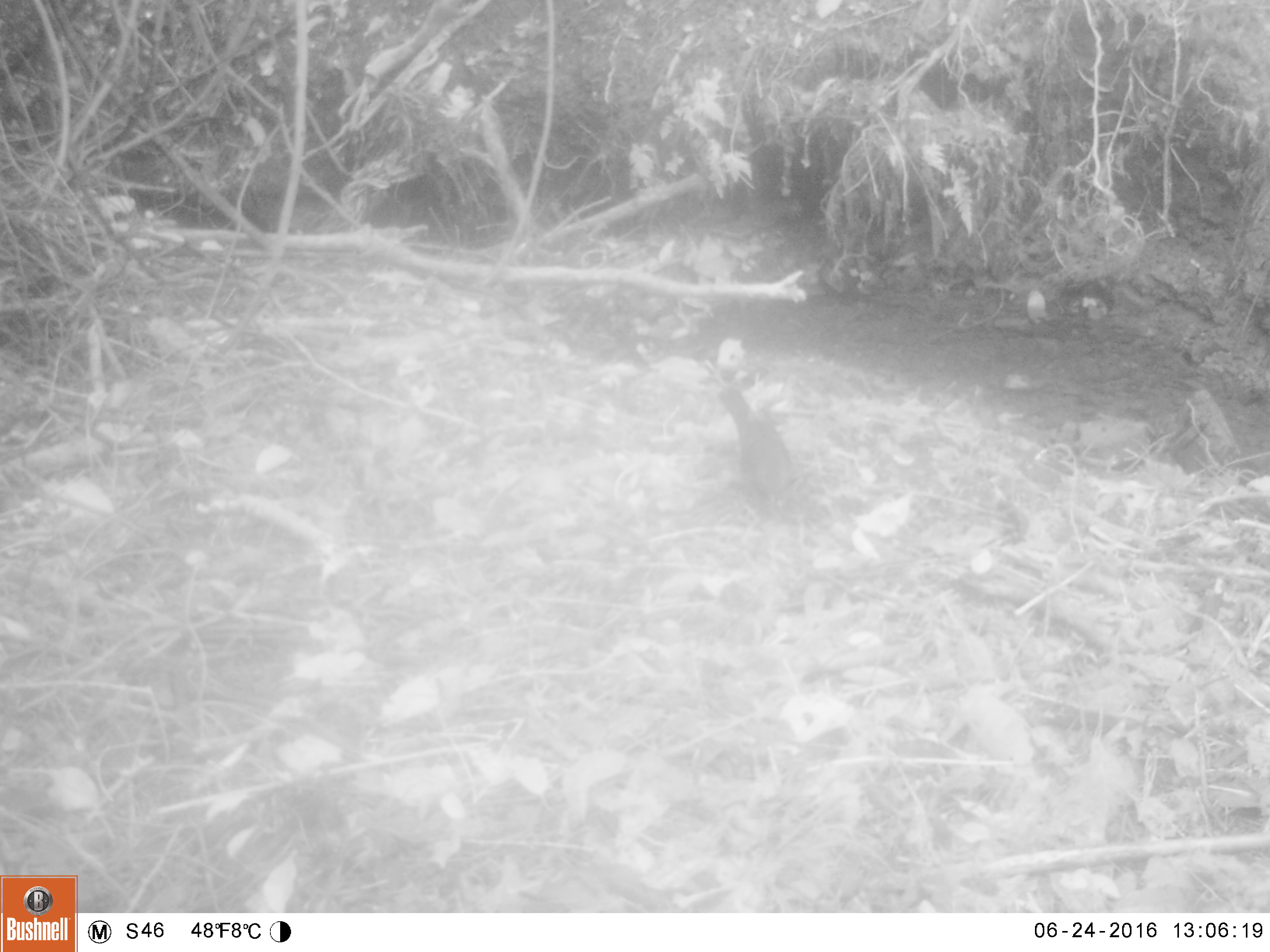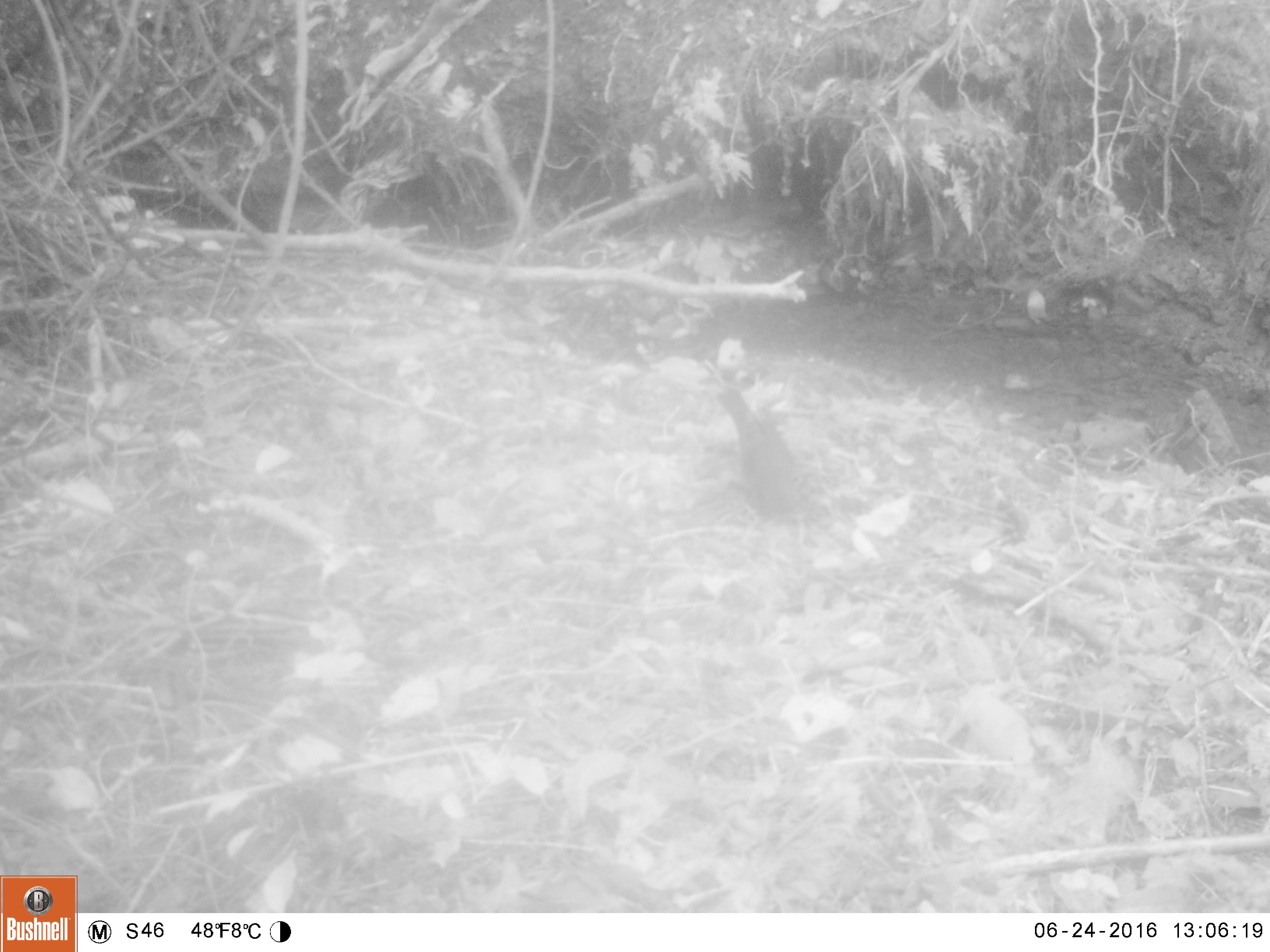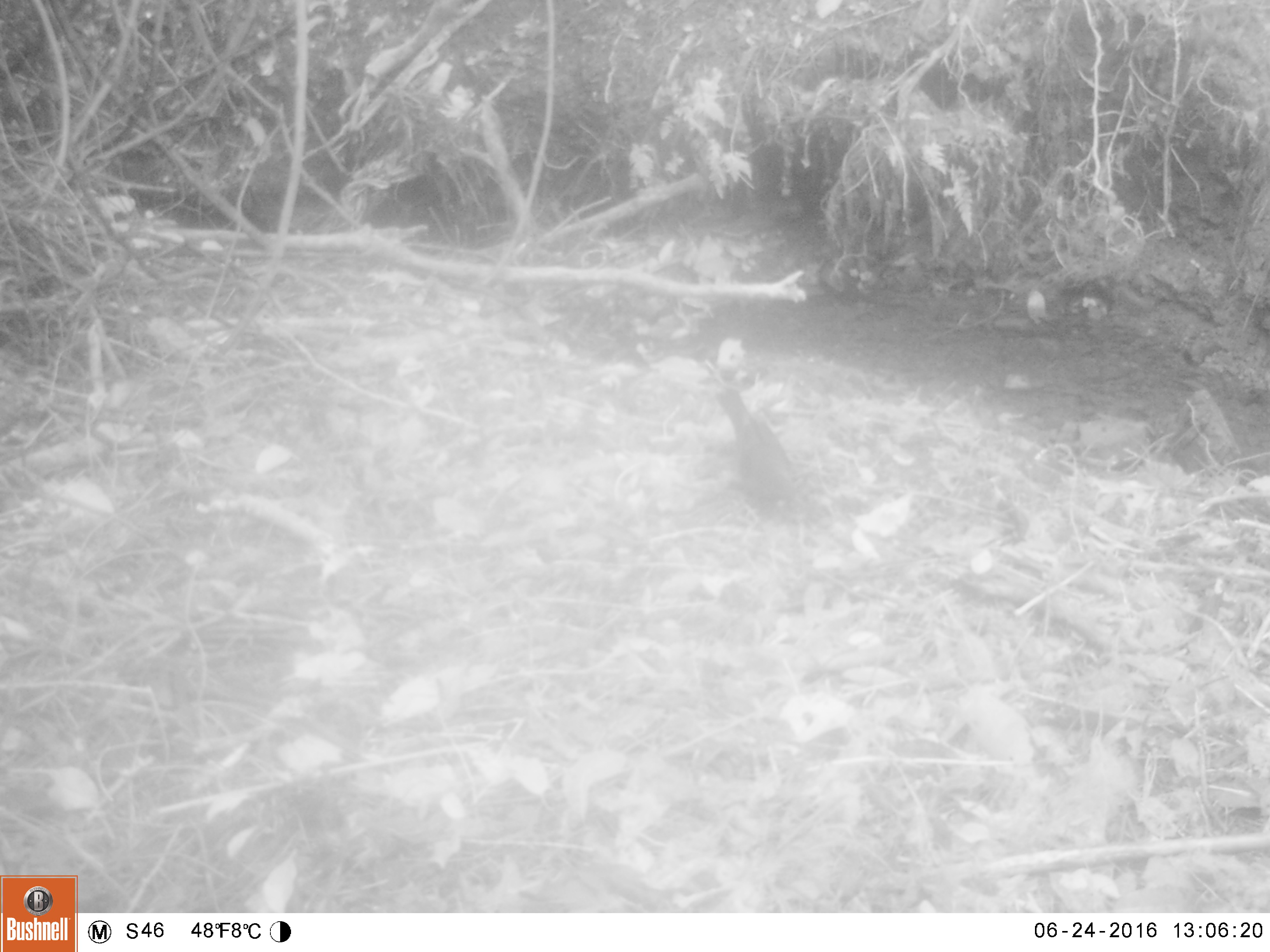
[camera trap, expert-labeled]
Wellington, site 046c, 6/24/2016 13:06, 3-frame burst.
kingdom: Animalia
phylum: Chordata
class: Aves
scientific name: Aves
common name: bird